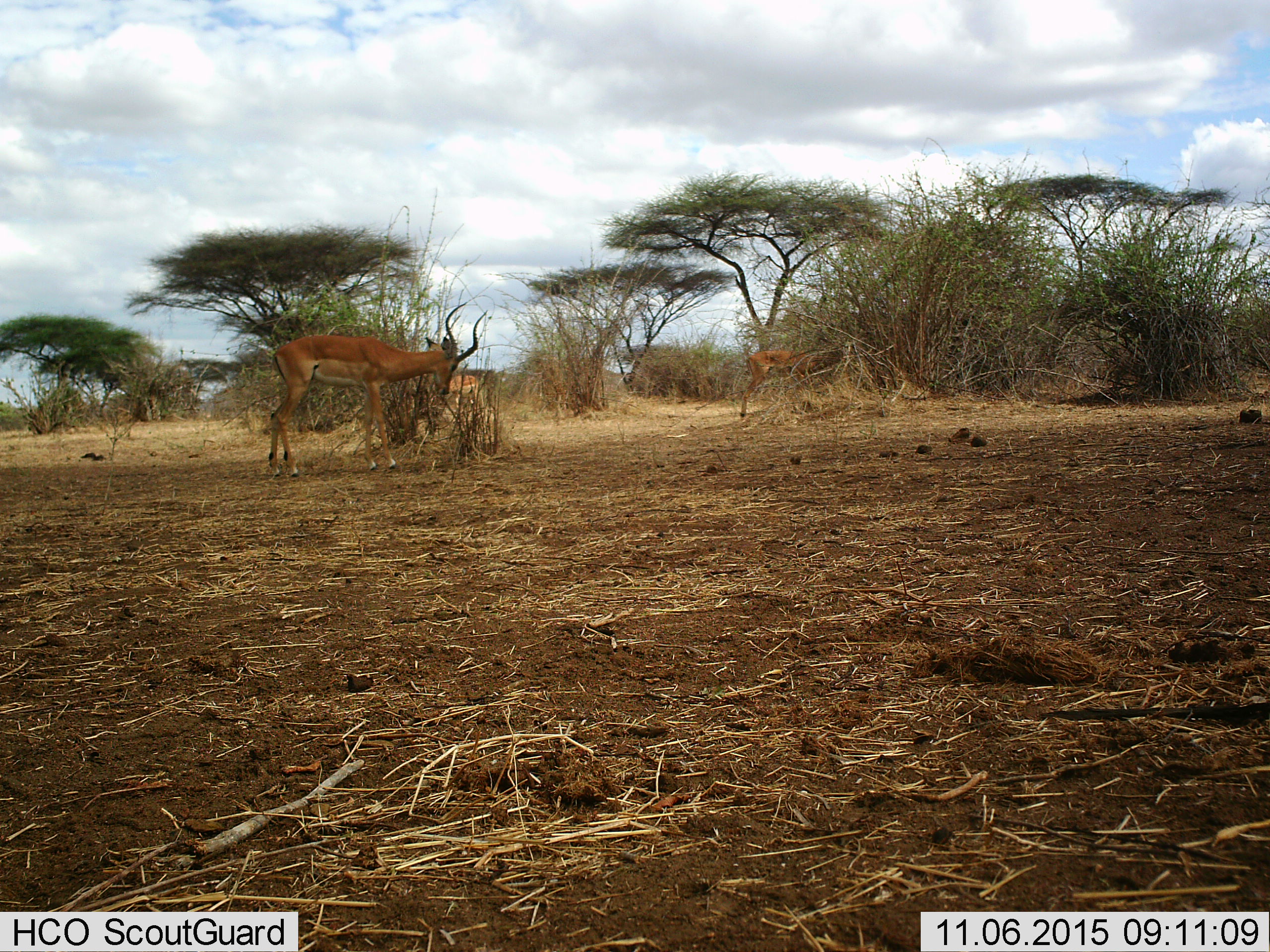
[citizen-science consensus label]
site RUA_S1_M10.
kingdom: Animalia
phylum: Chordata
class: Mammalia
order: Artiodactyla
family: Bovidae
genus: Aepyceros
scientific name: Aepyceros melampus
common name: impala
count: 3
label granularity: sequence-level